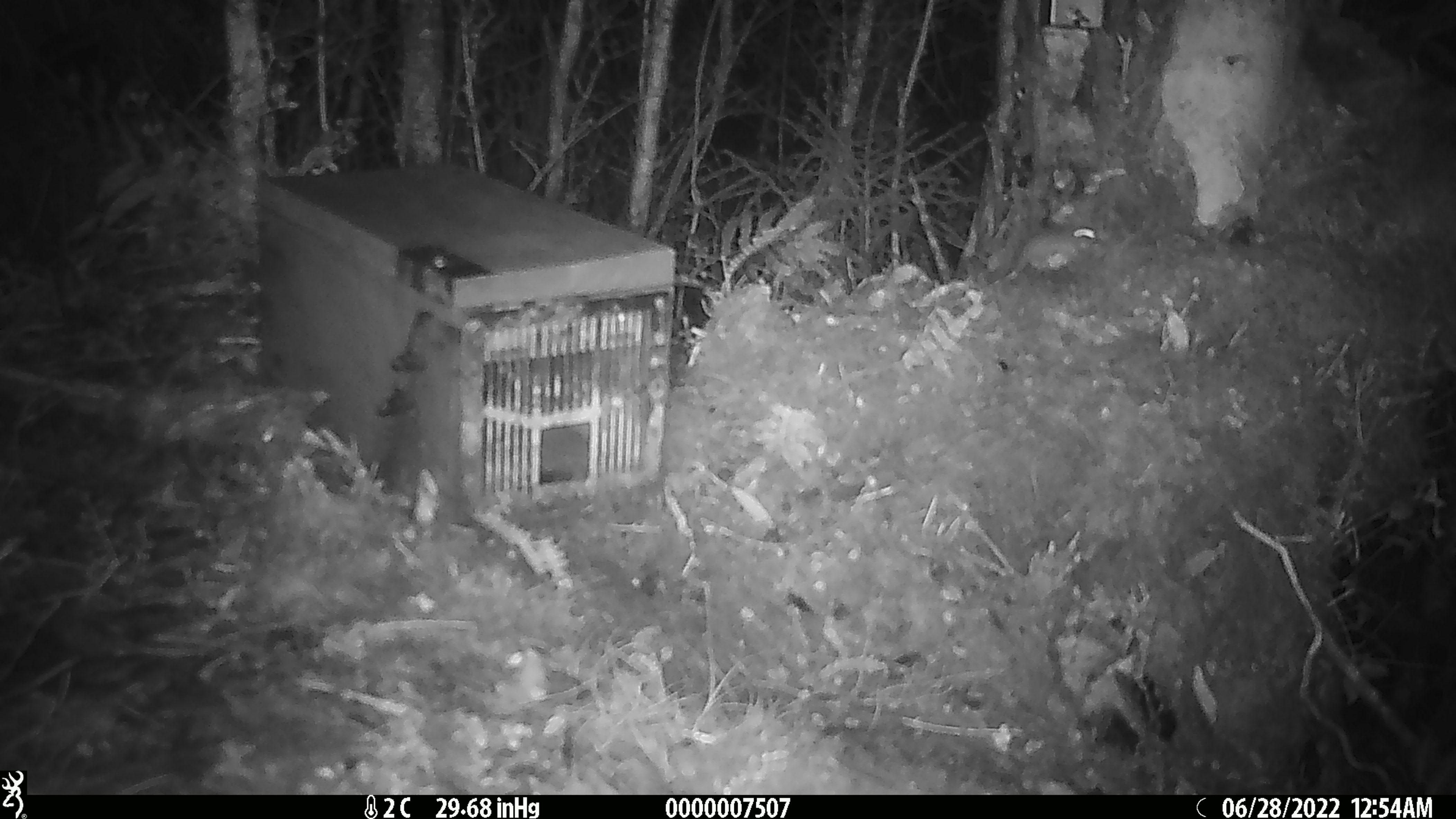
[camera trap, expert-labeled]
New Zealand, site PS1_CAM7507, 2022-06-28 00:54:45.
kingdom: Animalia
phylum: Chordata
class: Mammalia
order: Rodentia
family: Muridae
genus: Mus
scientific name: Mus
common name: mouse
Mouse (Mus).